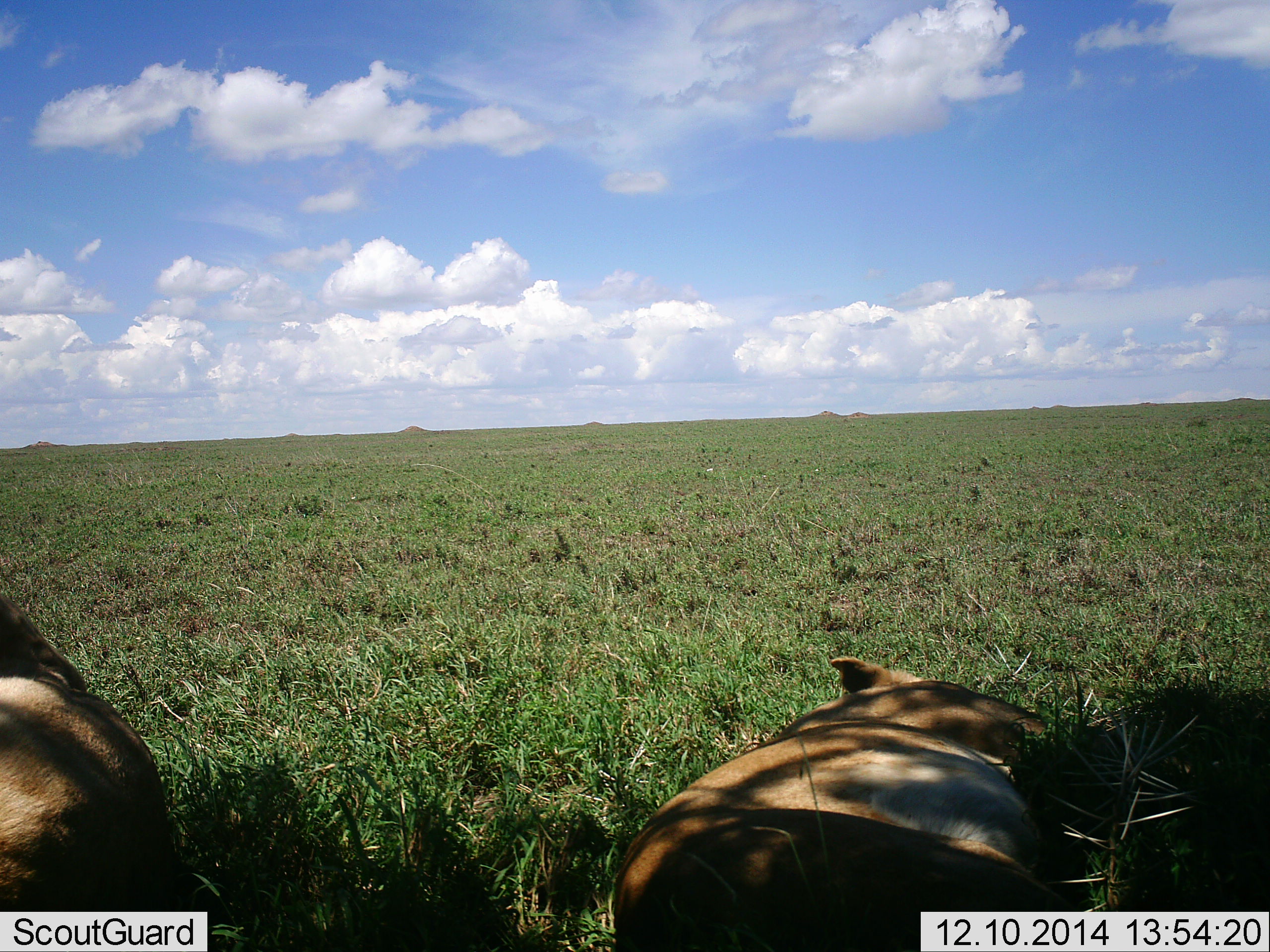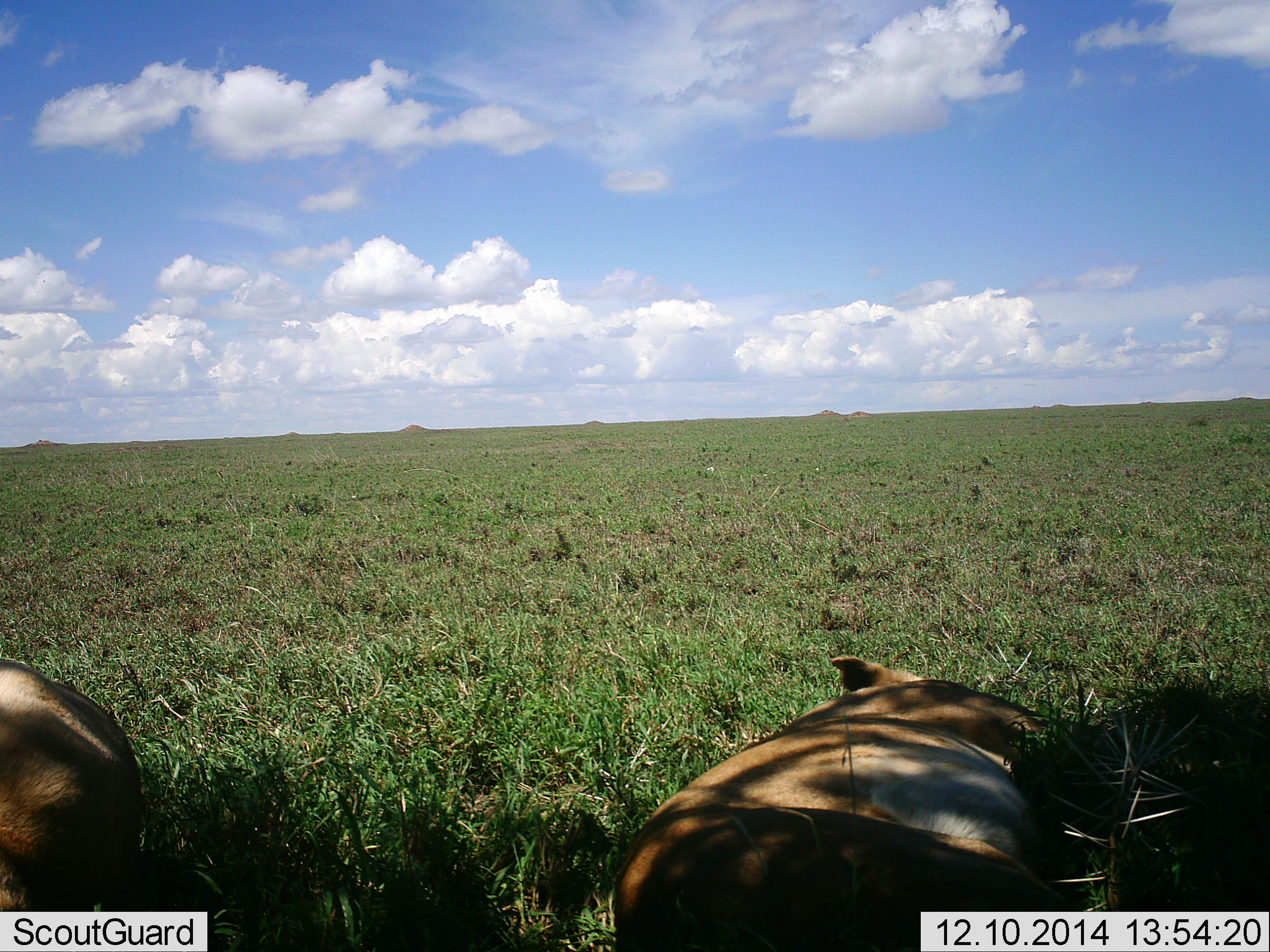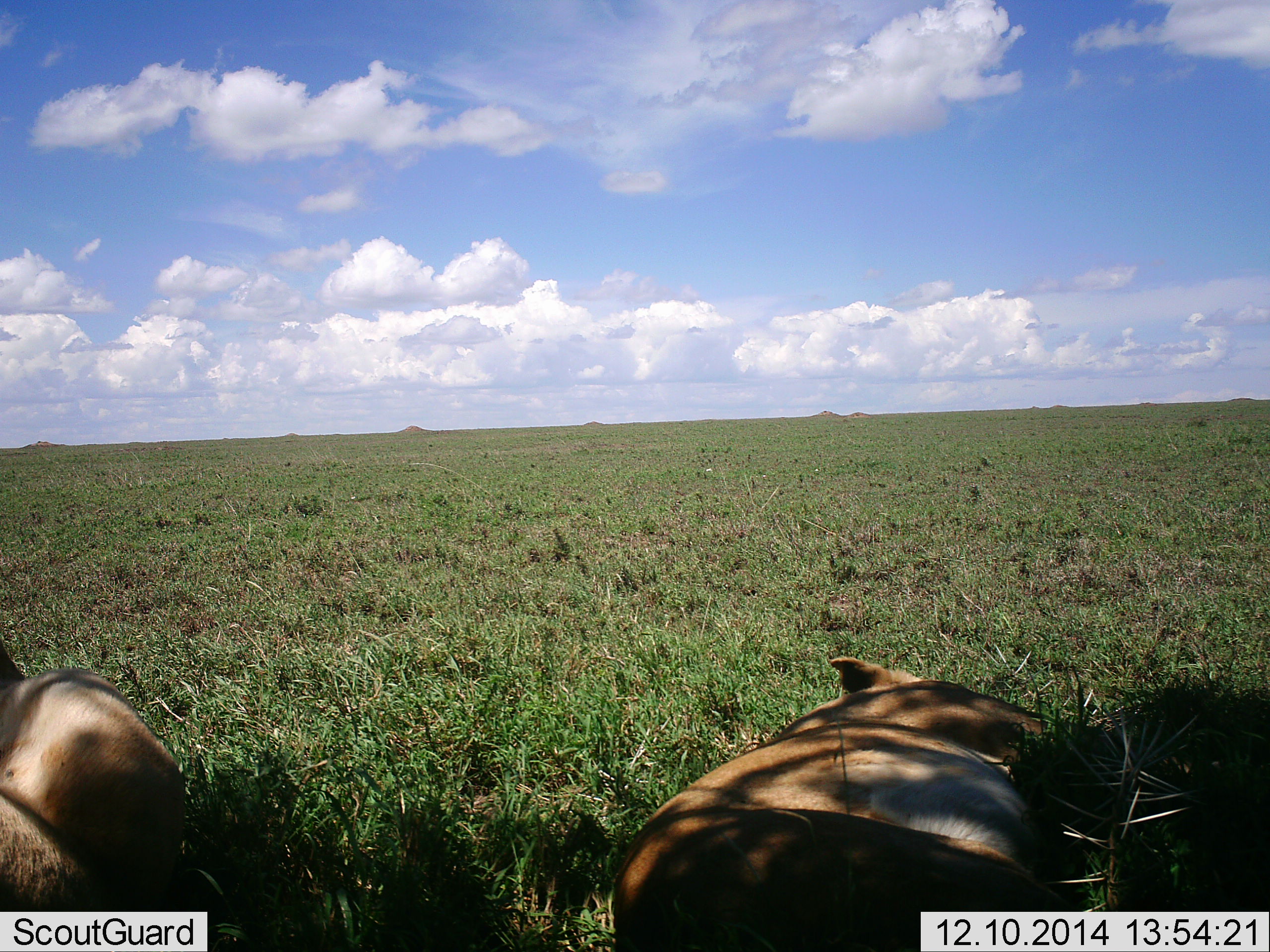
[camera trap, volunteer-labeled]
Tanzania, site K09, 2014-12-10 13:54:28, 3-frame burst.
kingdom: Animalia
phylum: Chordata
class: Mammalia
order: Carnivora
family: Felidae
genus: Panthera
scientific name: Panthera leo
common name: lion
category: lionfemale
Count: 2.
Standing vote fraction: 0%.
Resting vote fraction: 100%.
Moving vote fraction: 0%.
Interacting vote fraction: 0%.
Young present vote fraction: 0%.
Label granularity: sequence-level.